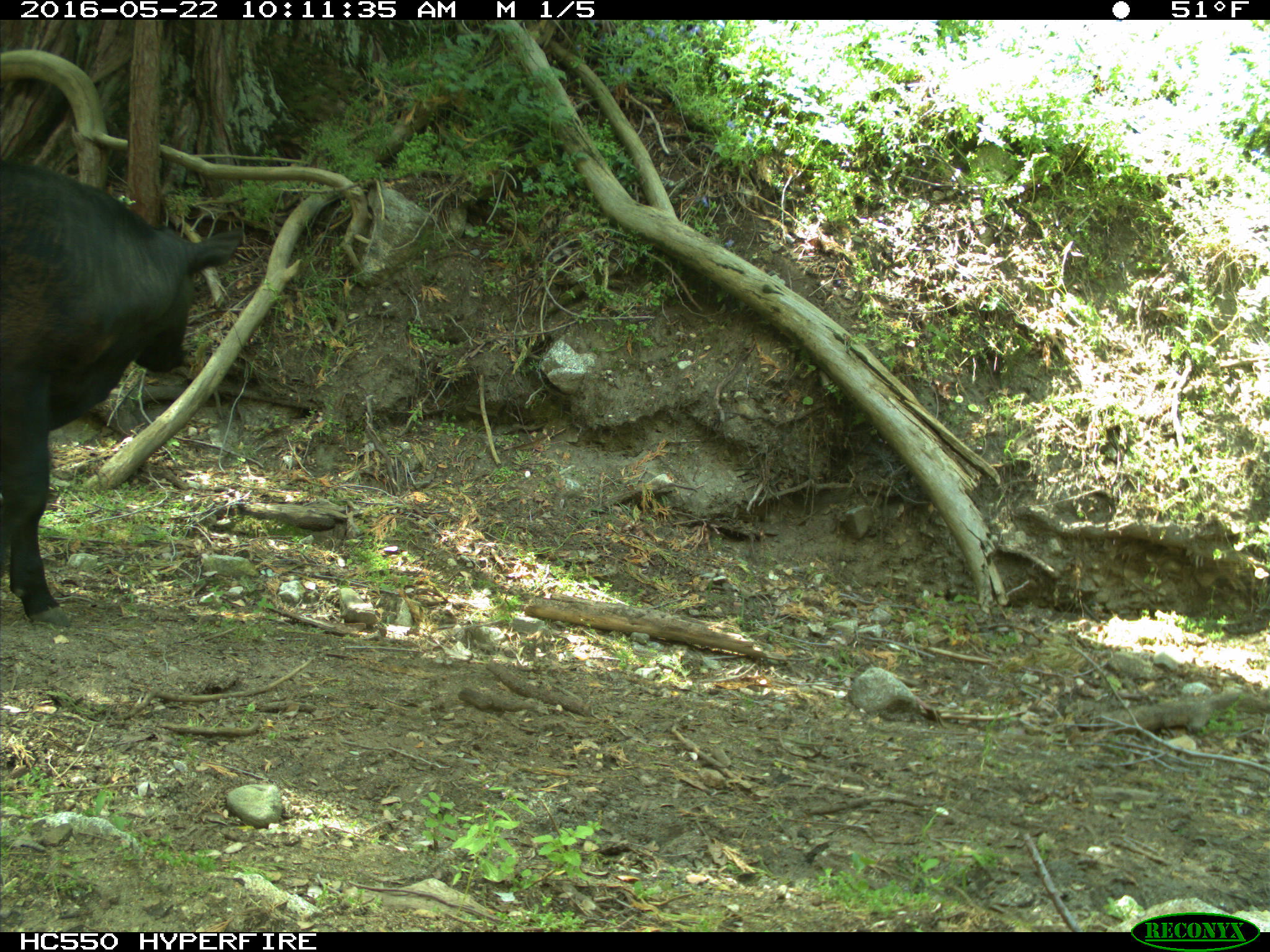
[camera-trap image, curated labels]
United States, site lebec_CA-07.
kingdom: Animalia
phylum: Chordata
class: Mammalia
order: Artiodactyla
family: Bovidae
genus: Bos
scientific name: Bos taurus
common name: domestic cow